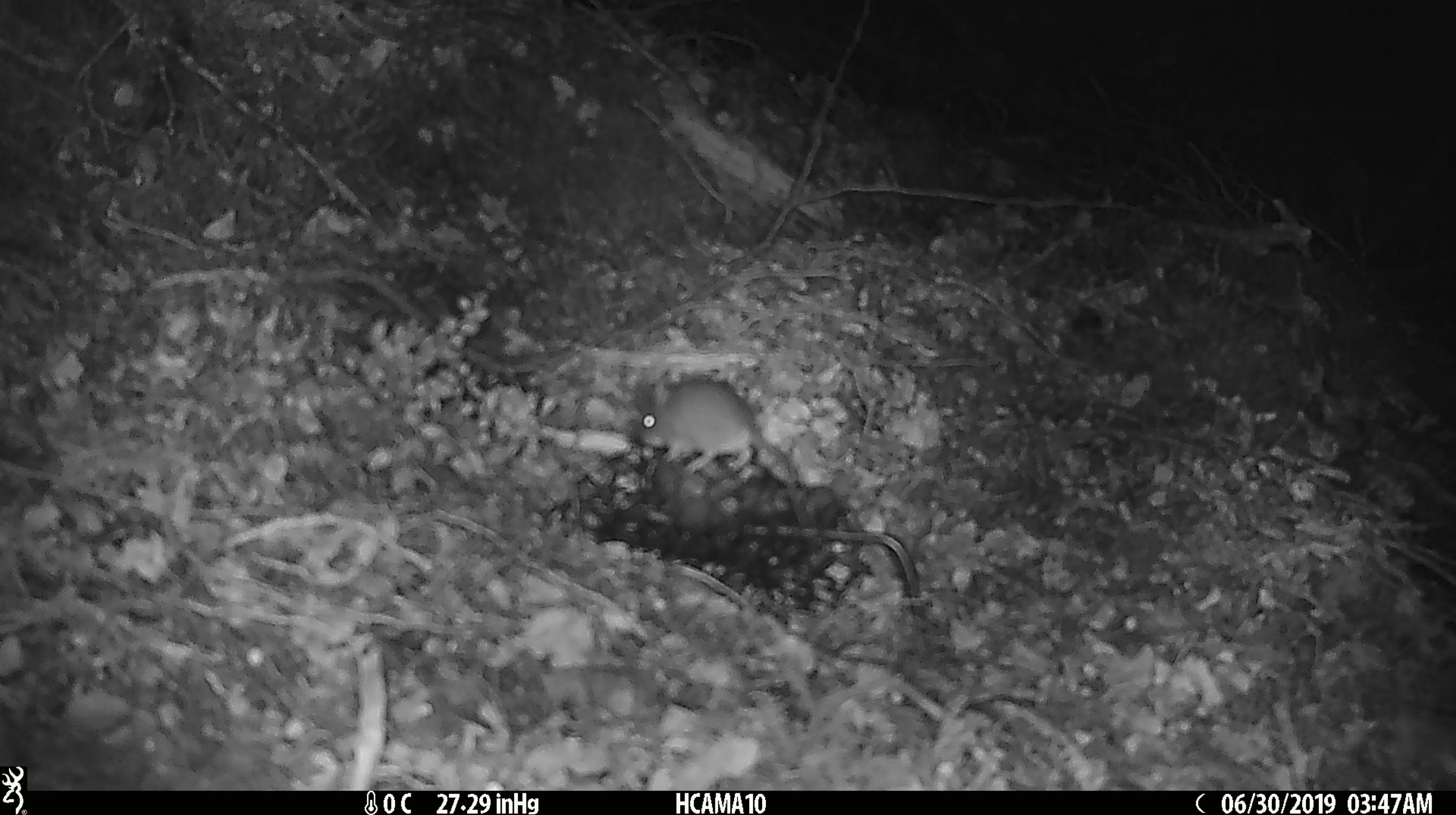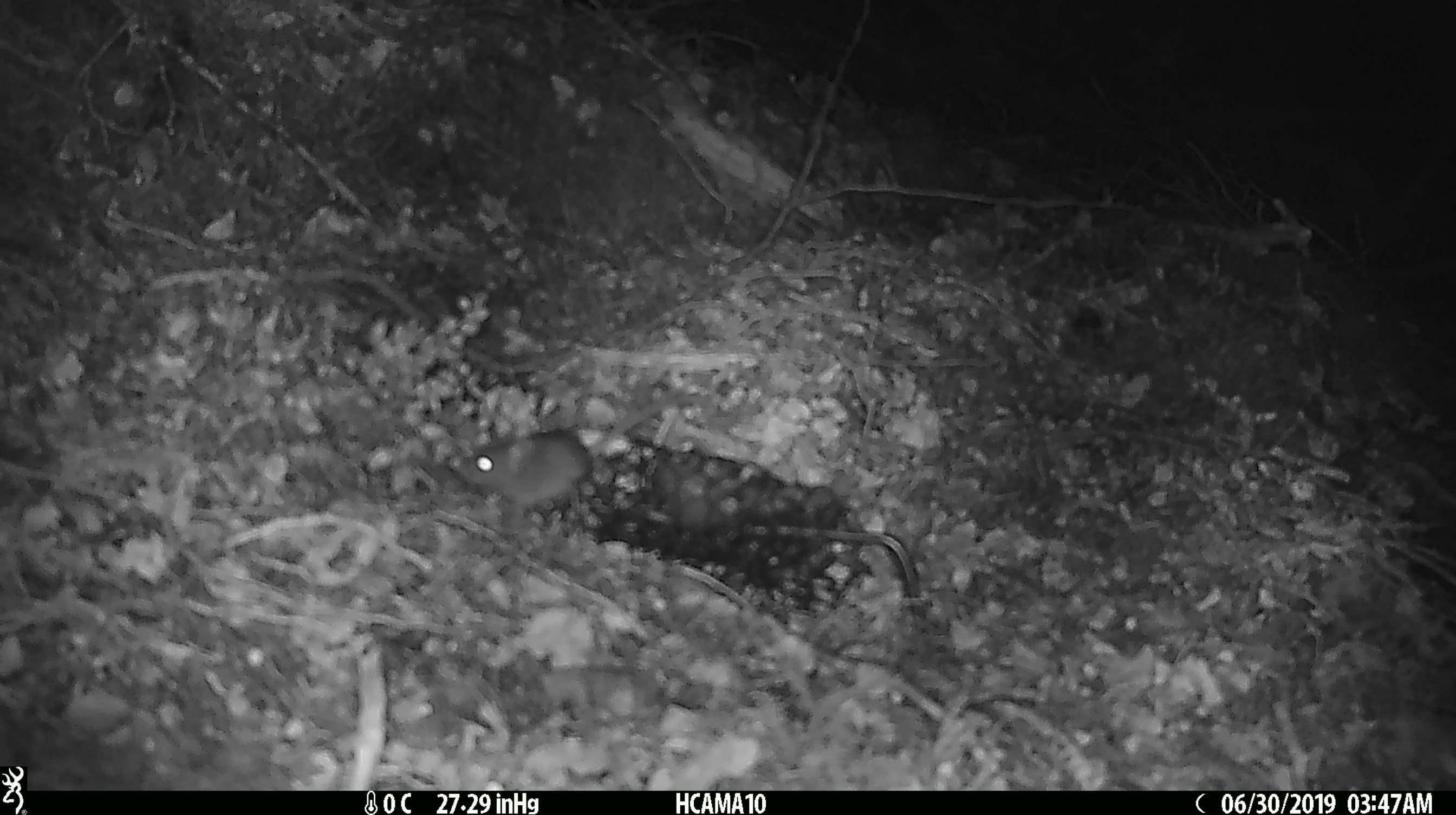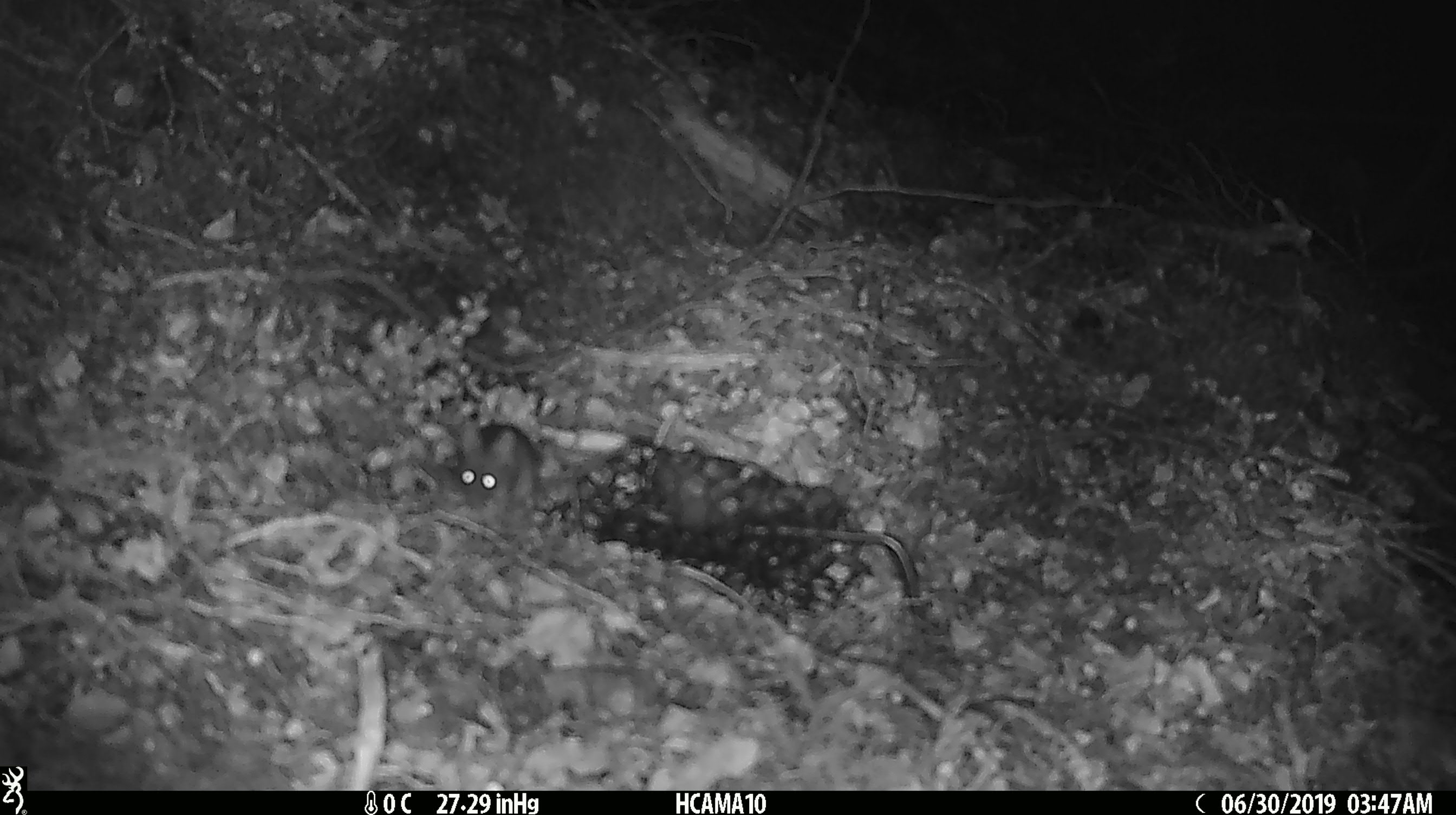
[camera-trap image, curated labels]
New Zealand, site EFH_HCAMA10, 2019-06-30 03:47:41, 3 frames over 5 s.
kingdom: Animalia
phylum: Chordata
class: Mammalia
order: Rodentia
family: Muridae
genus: Mus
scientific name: Mus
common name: mouse